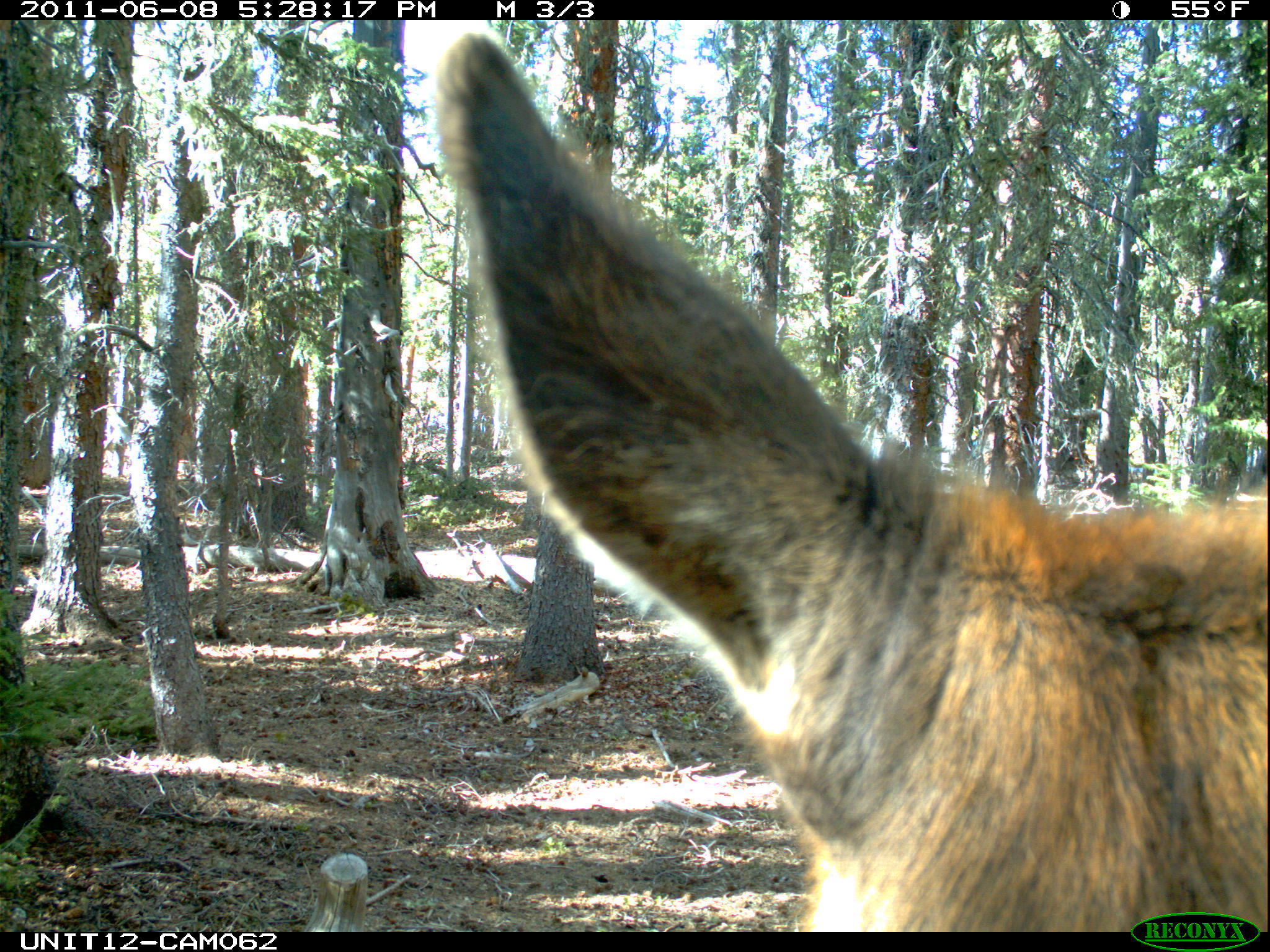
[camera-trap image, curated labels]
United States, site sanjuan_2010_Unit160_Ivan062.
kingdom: Animalia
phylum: Chordata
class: Mammalia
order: Artiodactyla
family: Cervidae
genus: Cervus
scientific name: Cervus elaphus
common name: red deer